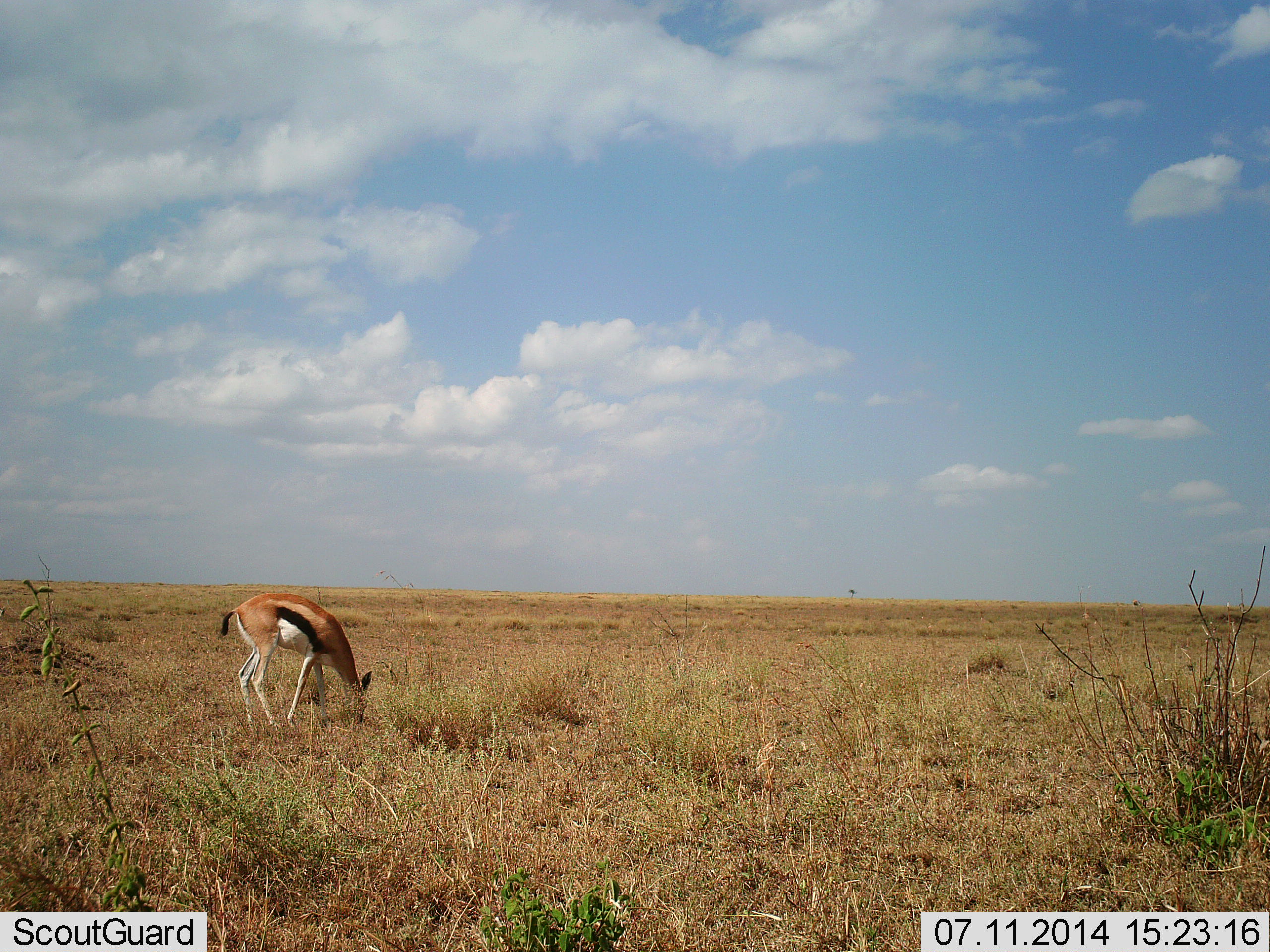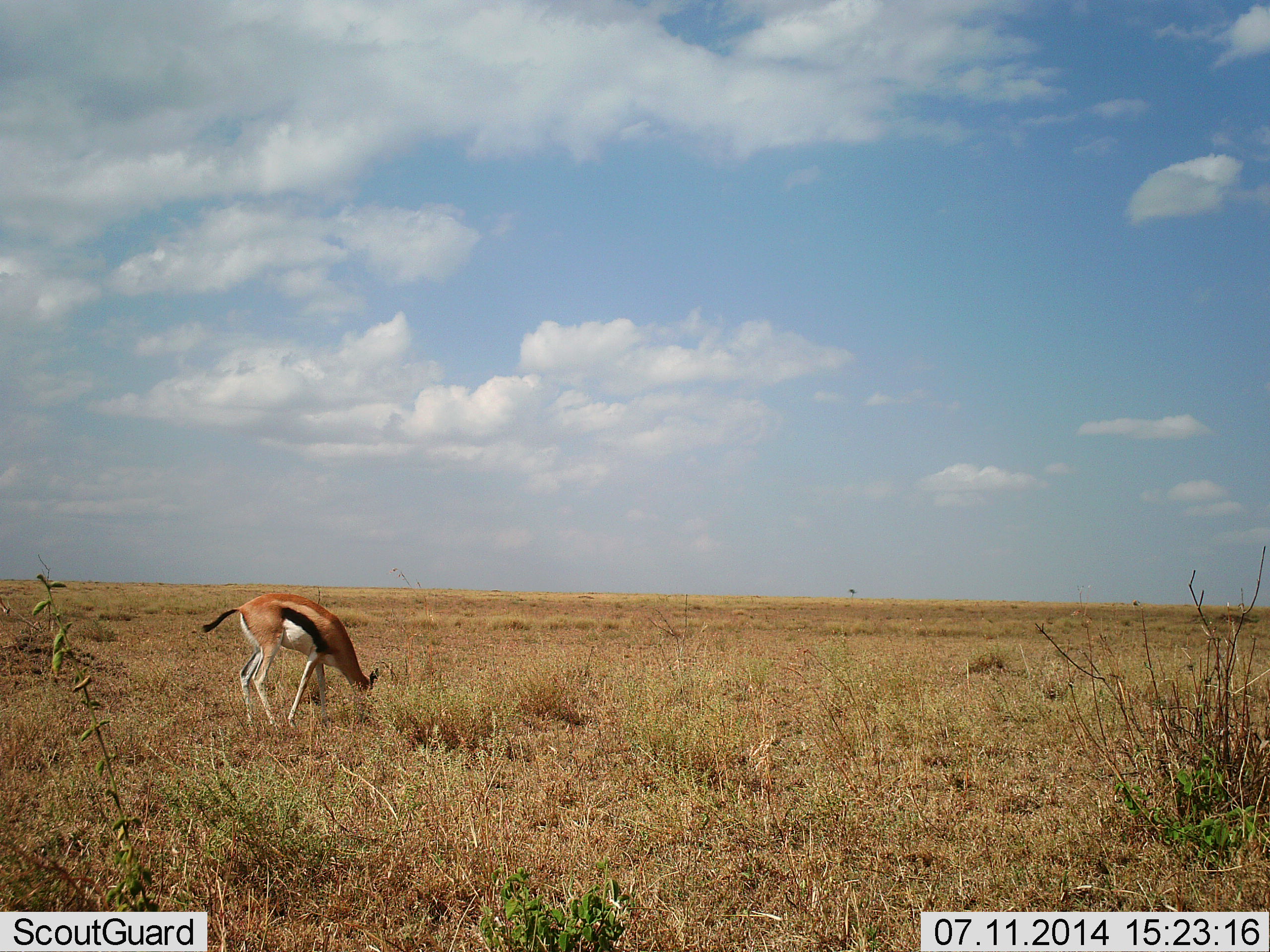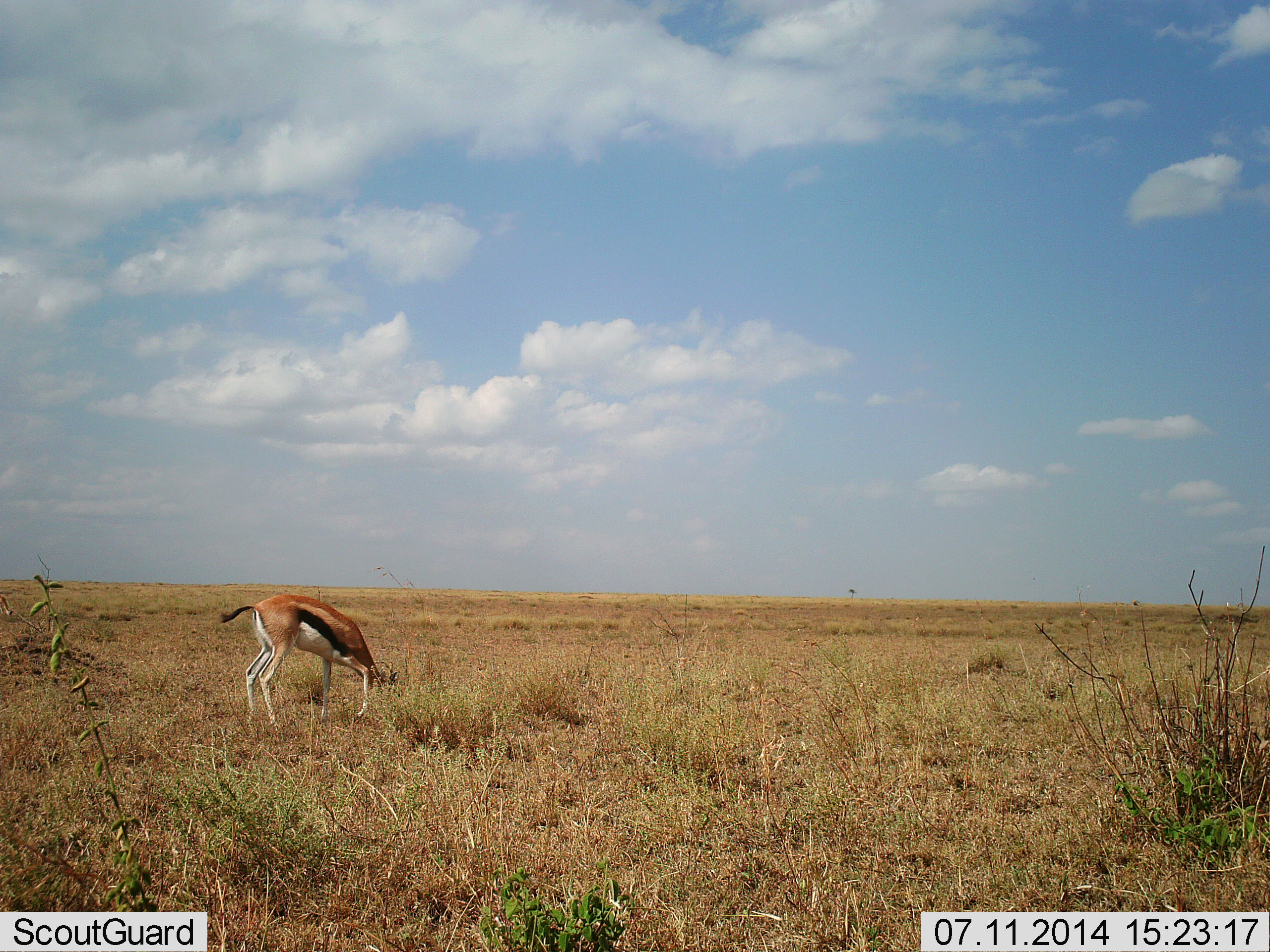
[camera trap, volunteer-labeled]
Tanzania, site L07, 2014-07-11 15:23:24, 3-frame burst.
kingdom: Animalia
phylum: Chordata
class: Mammalia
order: Artiodactyla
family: Bovidae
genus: Eudorcas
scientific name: Eudorcas thomsonii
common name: thomson's gazelle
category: gazellethomsons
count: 1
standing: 40%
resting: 0%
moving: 0%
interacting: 0%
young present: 0%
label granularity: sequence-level